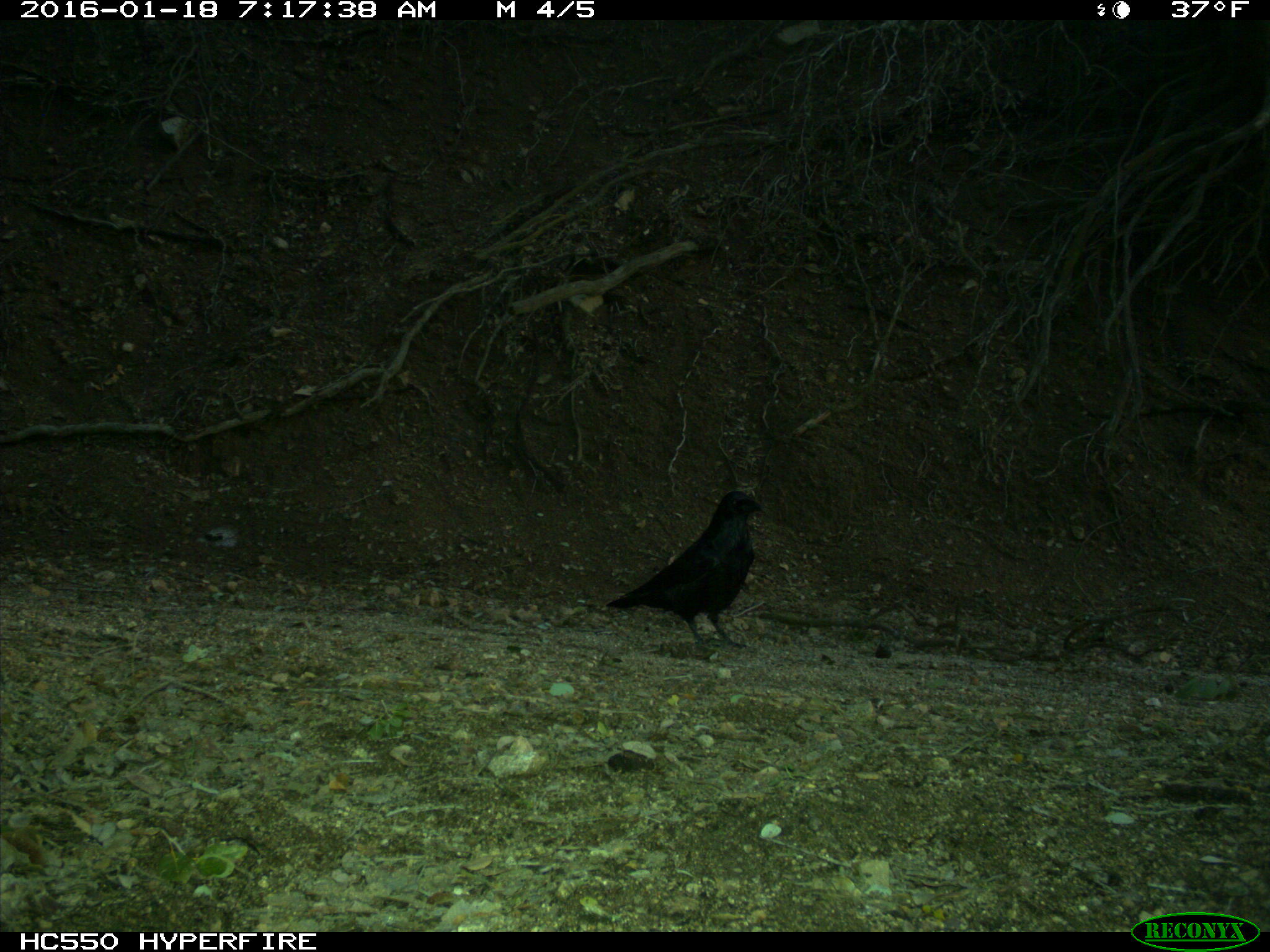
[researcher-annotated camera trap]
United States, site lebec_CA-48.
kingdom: Animalia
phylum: Chordata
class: Aves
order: Passeriformes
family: Corvidae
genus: Corvus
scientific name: Corvus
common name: crows and ravens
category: unidentified corvus